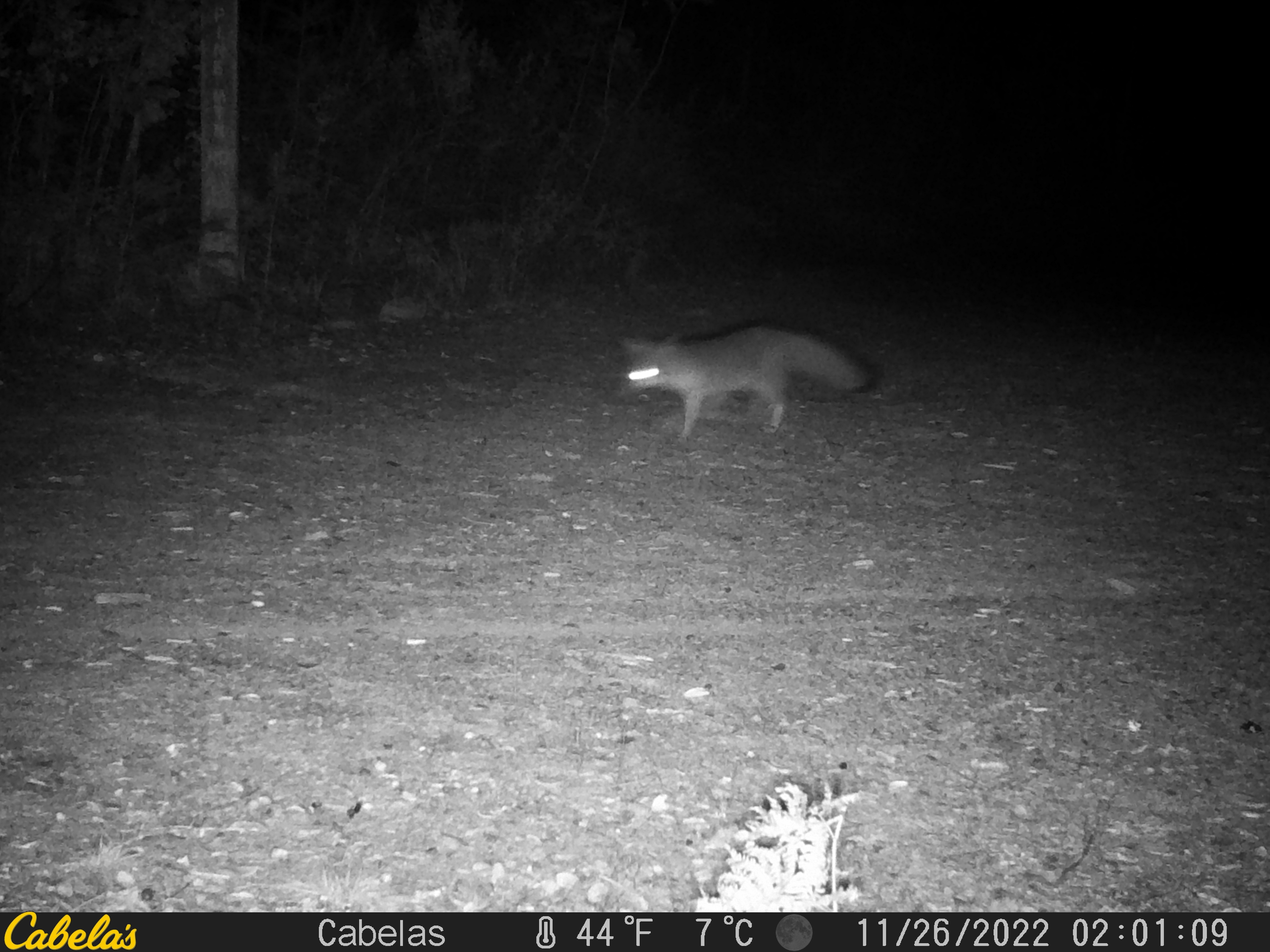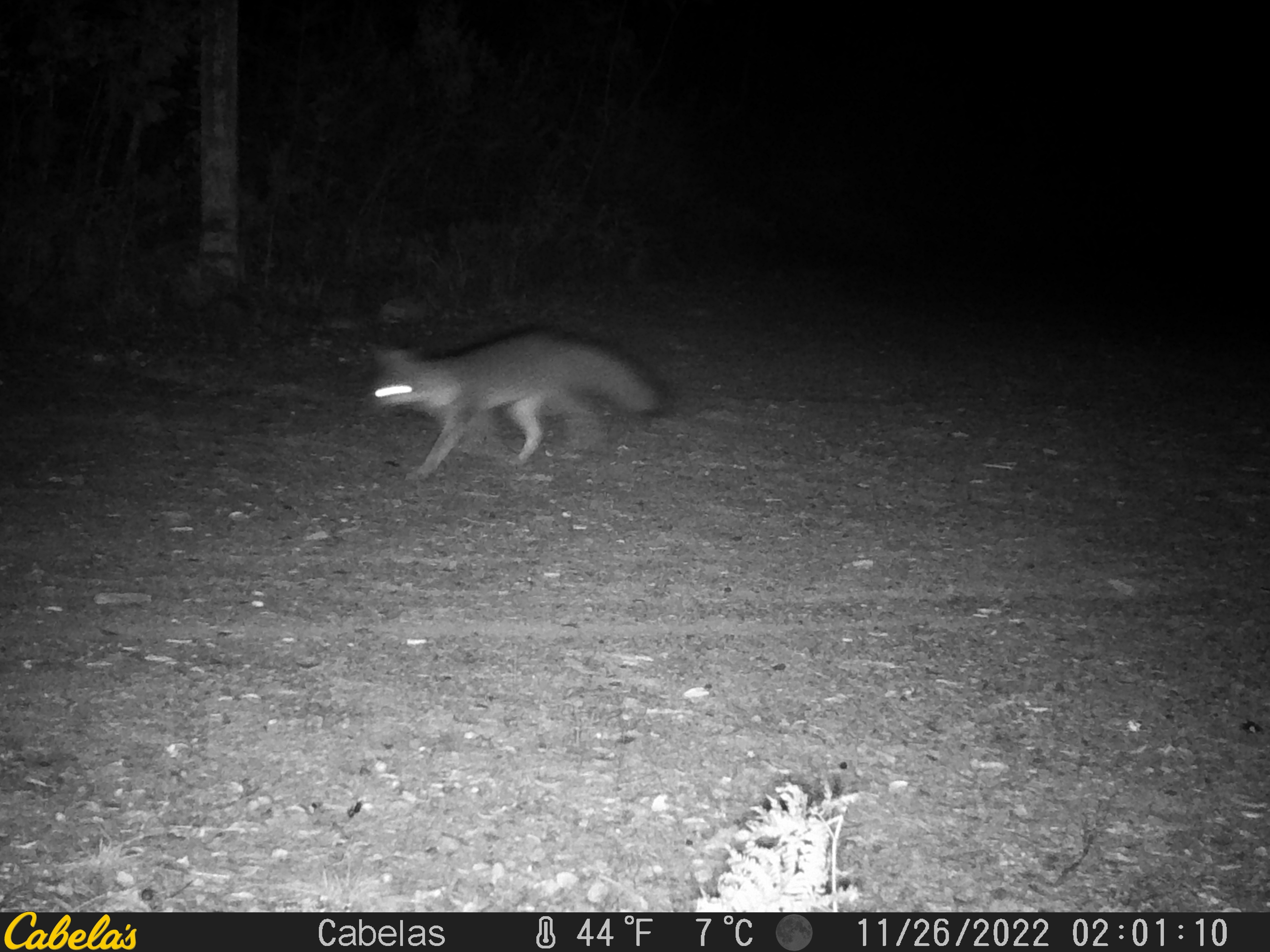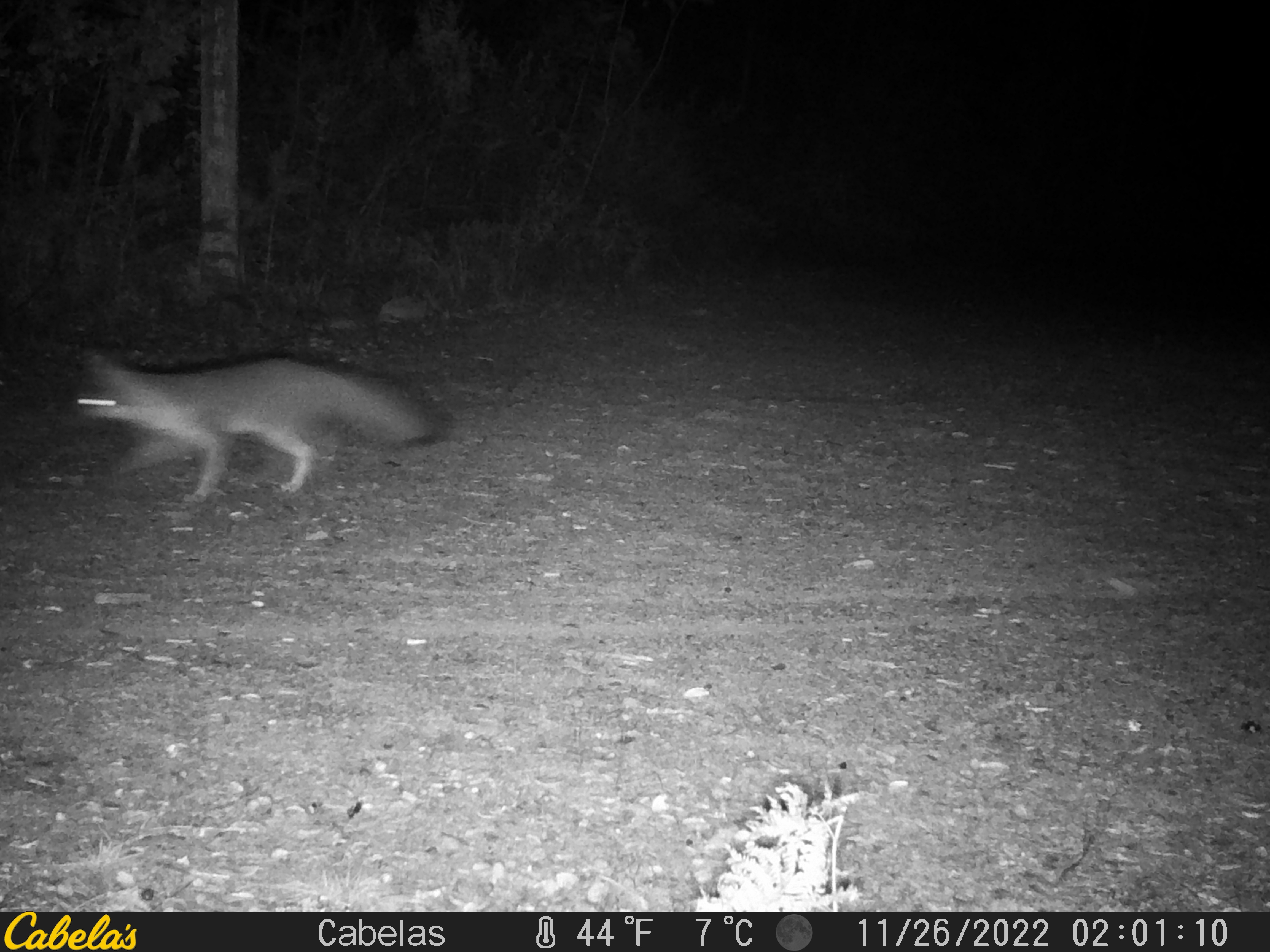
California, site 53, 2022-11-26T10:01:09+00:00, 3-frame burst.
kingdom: Animalia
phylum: Chordata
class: Mammalia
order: Carnivora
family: Canidae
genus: Urocyon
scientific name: Urocyon cinereoargenteus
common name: gray fox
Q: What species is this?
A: Gray fox (Urocyon cinereoargenteus).